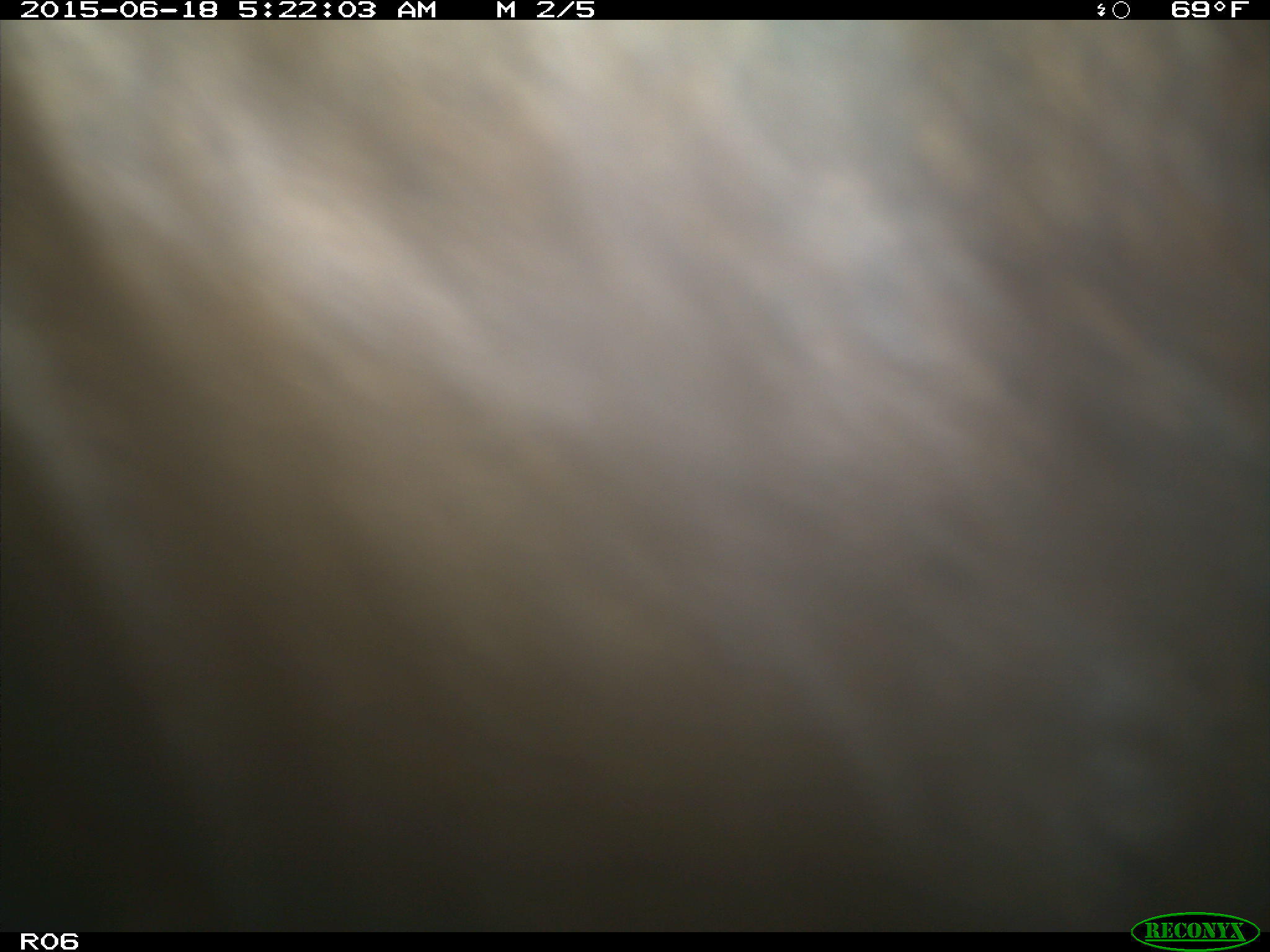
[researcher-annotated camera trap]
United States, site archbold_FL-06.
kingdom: Animalia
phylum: Chordata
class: Mammalia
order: Artiodactyla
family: Bovidae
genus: Bos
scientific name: Bos taurus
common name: domestic cow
Bos taurus (domestic cow).